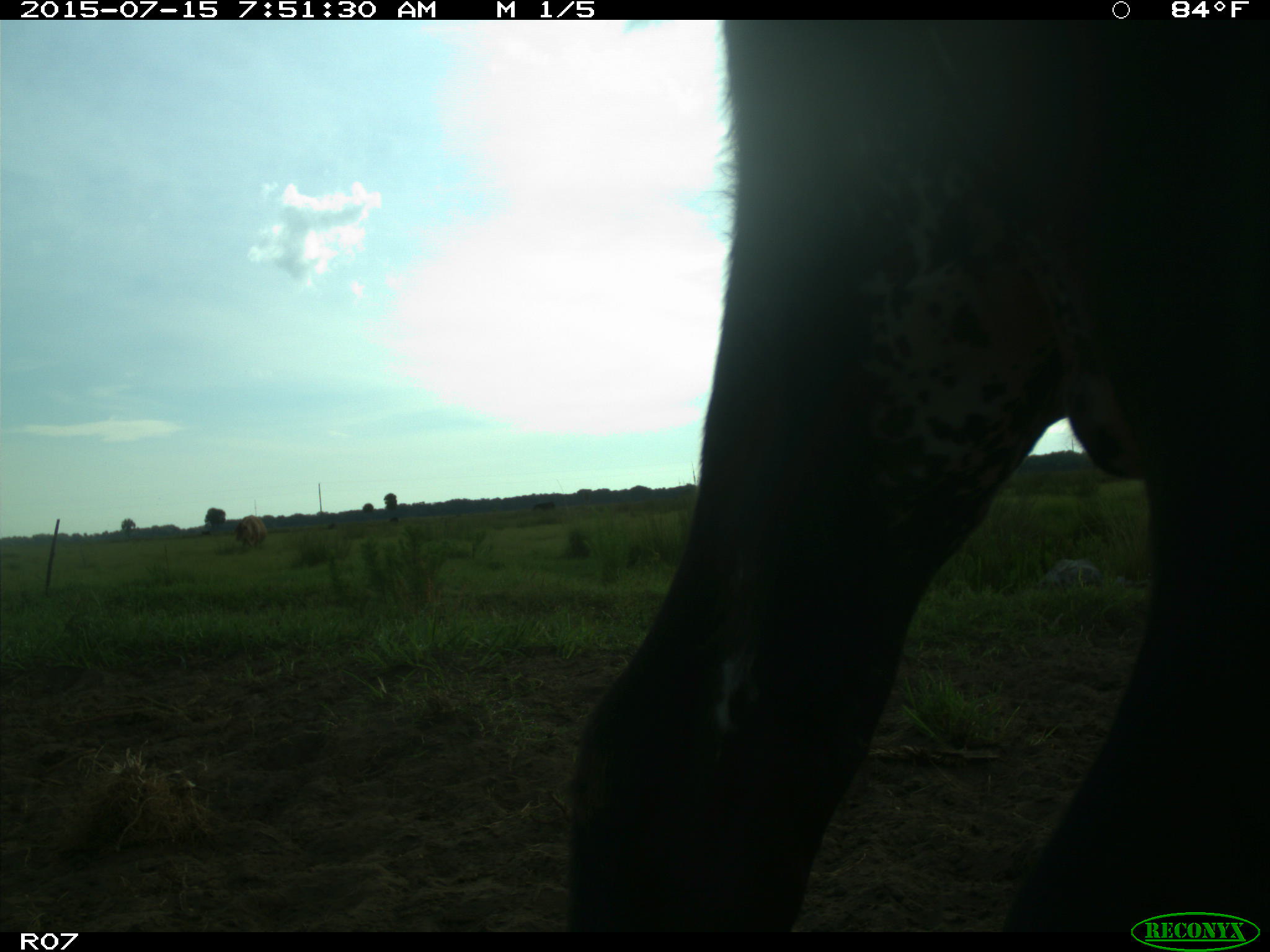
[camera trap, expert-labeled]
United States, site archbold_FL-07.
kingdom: Animalia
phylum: Chordata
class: Mammalia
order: Artiodactyla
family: Bovidae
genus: Bos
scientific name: Bos taurus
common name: domestic cow